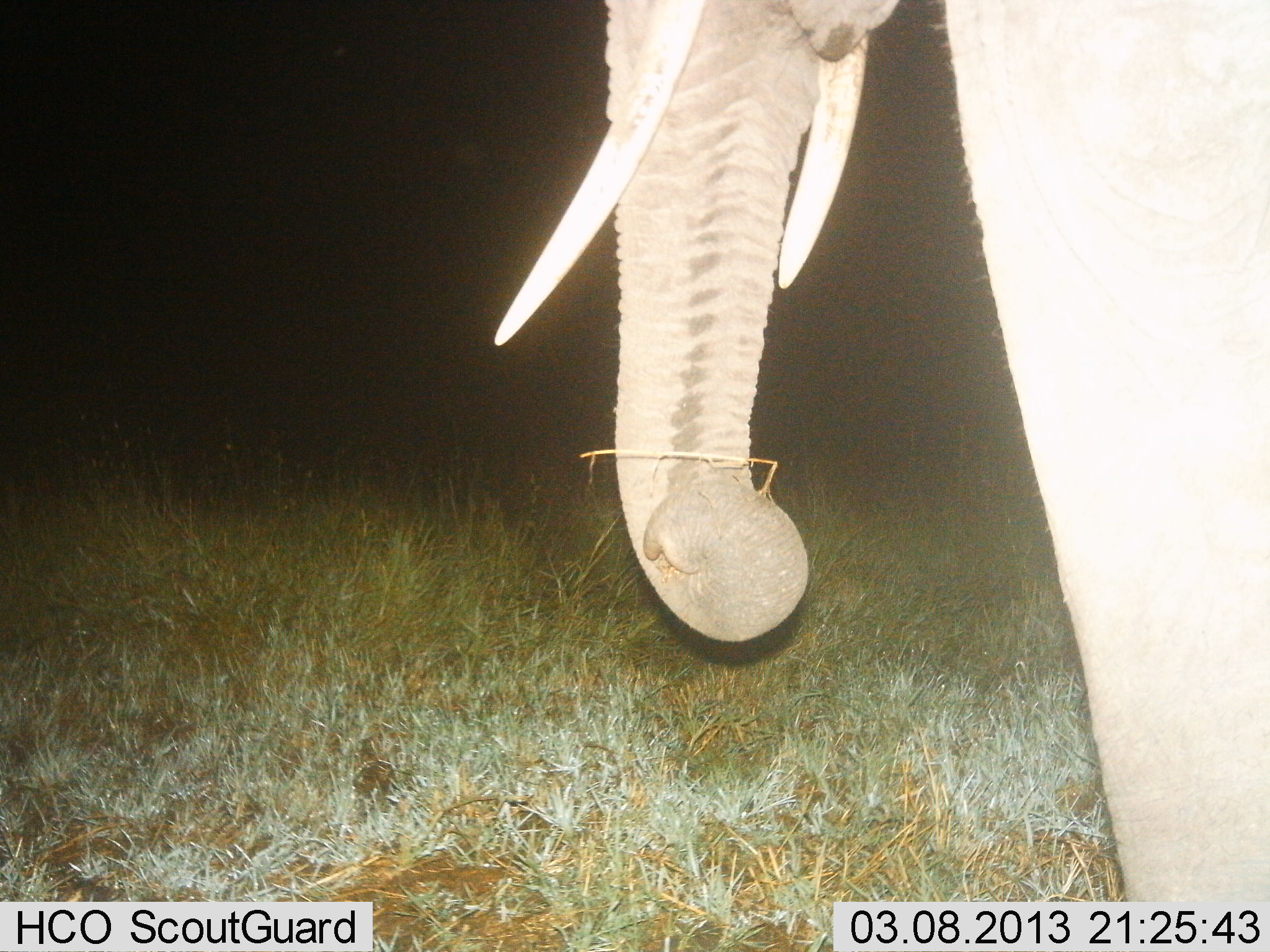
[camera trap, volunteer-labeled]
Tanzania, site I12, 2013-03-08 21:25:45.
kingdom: Animalia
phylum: Chordata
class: Mammalia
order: Proboscidea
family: Elephantidae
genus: Loxodonta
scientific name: Loxodonta africana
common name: african bush elephant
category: elephant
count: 1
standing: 47%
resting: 0%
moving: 3%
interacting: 0%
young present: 0%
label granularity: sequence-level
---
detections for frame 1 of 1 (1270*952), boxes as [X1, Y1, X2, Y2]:
animal: [490, 0, 1270, 951]